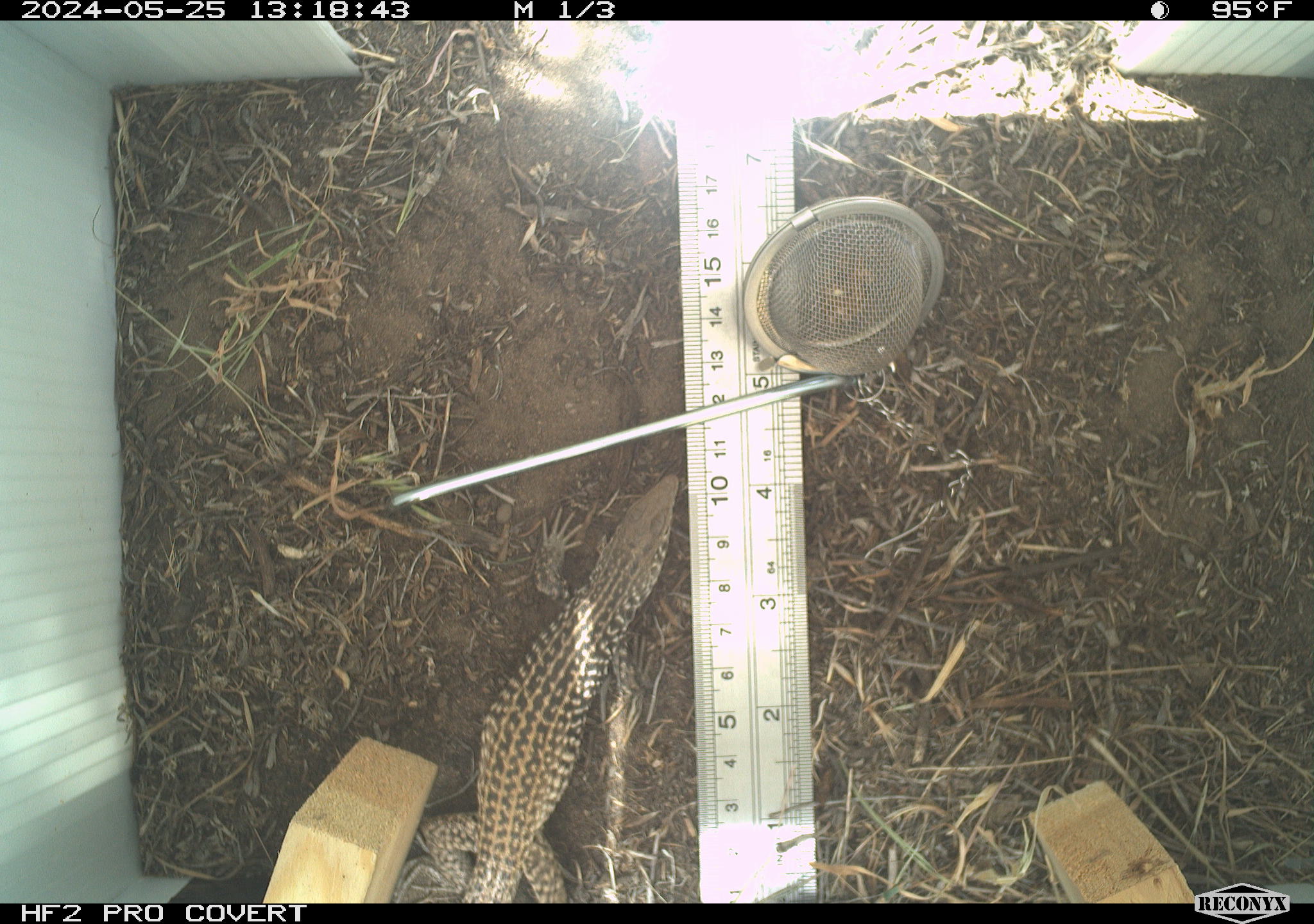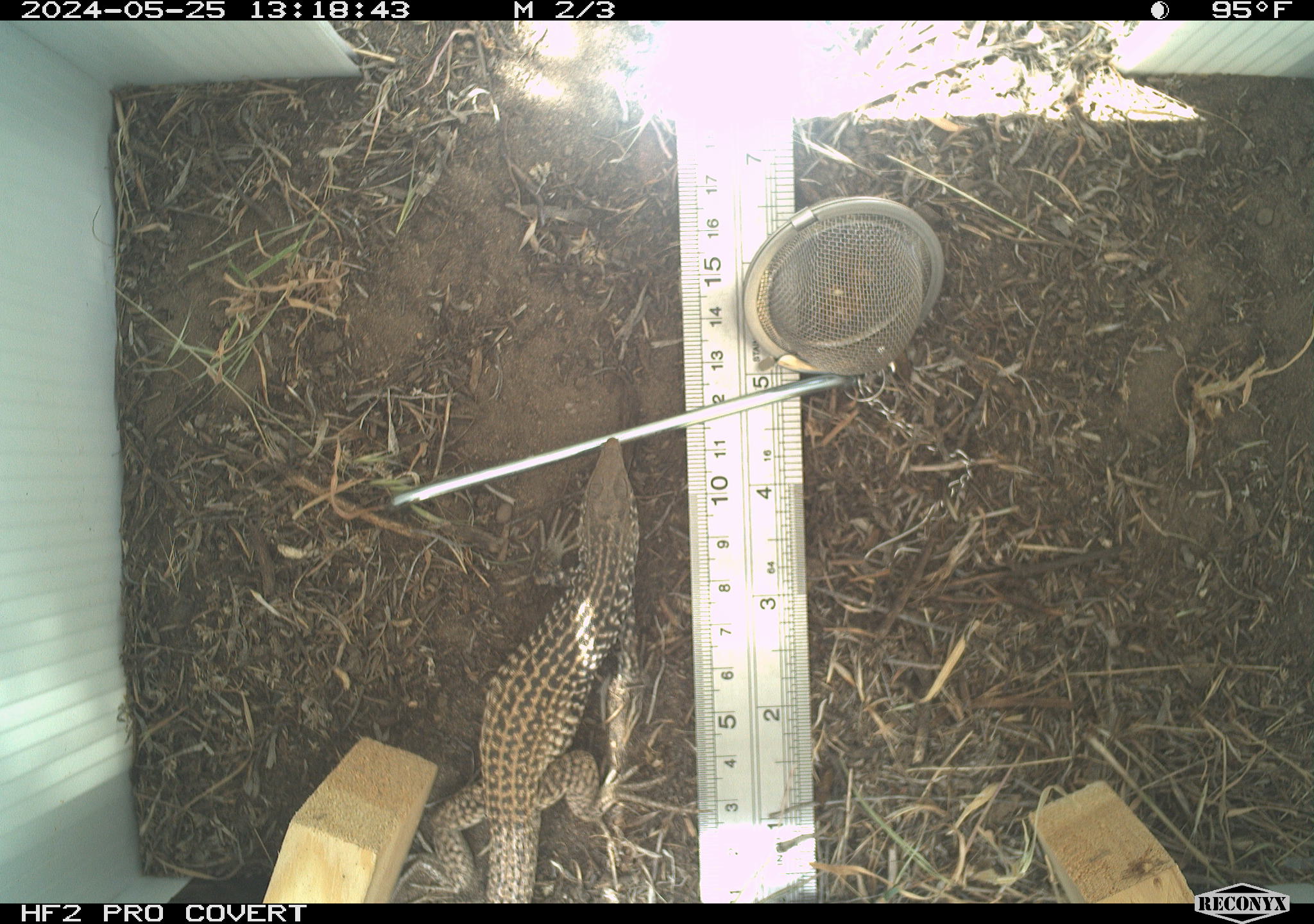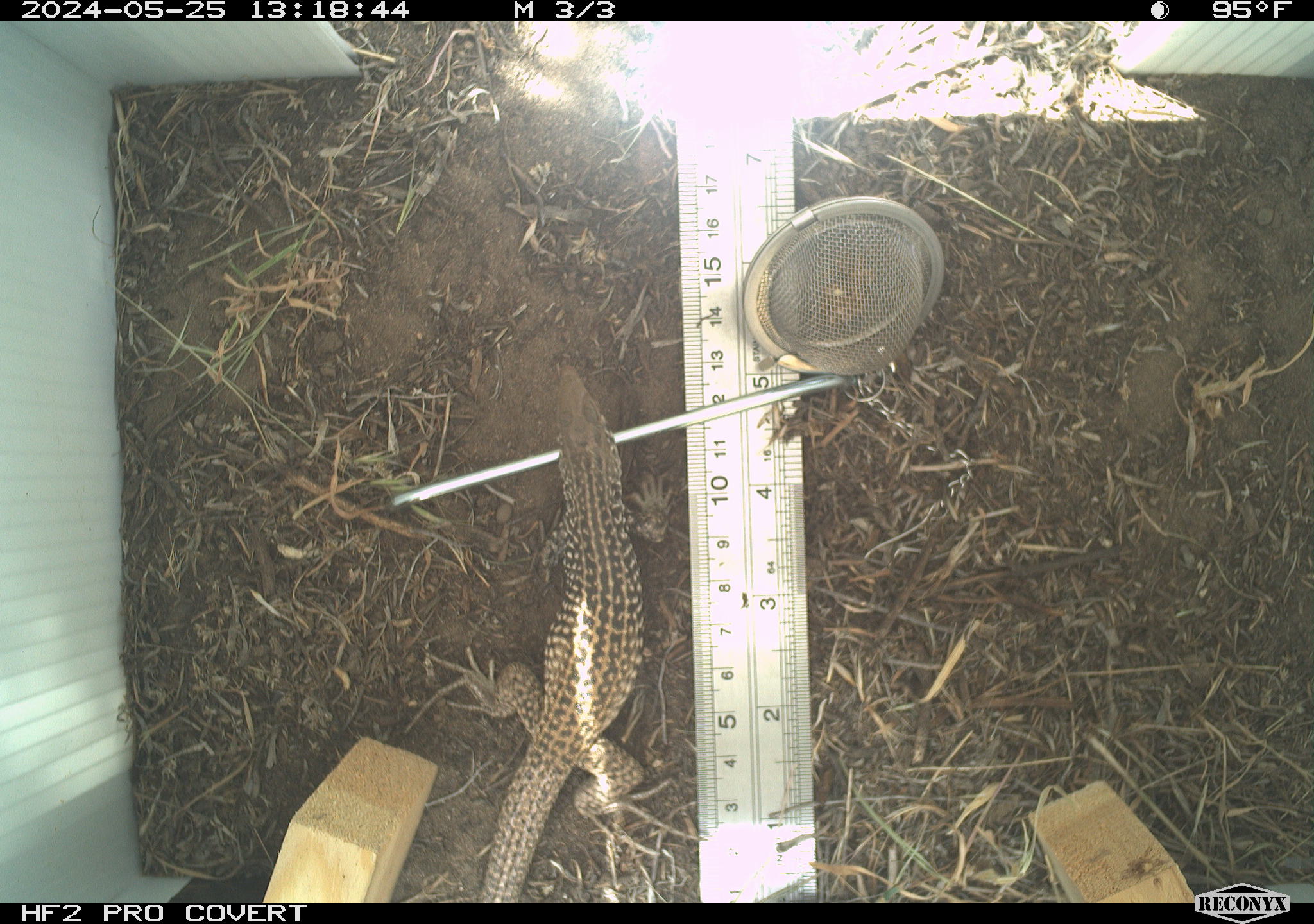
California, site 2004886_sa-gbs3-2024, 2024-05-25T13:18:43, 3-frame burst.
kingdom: Animalia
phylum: Chordata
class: Reptilia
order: Squamata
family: Teiidae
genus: Aspidoscelis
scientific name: Aspidoscelis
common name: whiptail lizards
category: aspidoscelis species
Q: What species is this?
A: Aspidoscelis species (whiptail lizards) (Aspidoscelis).